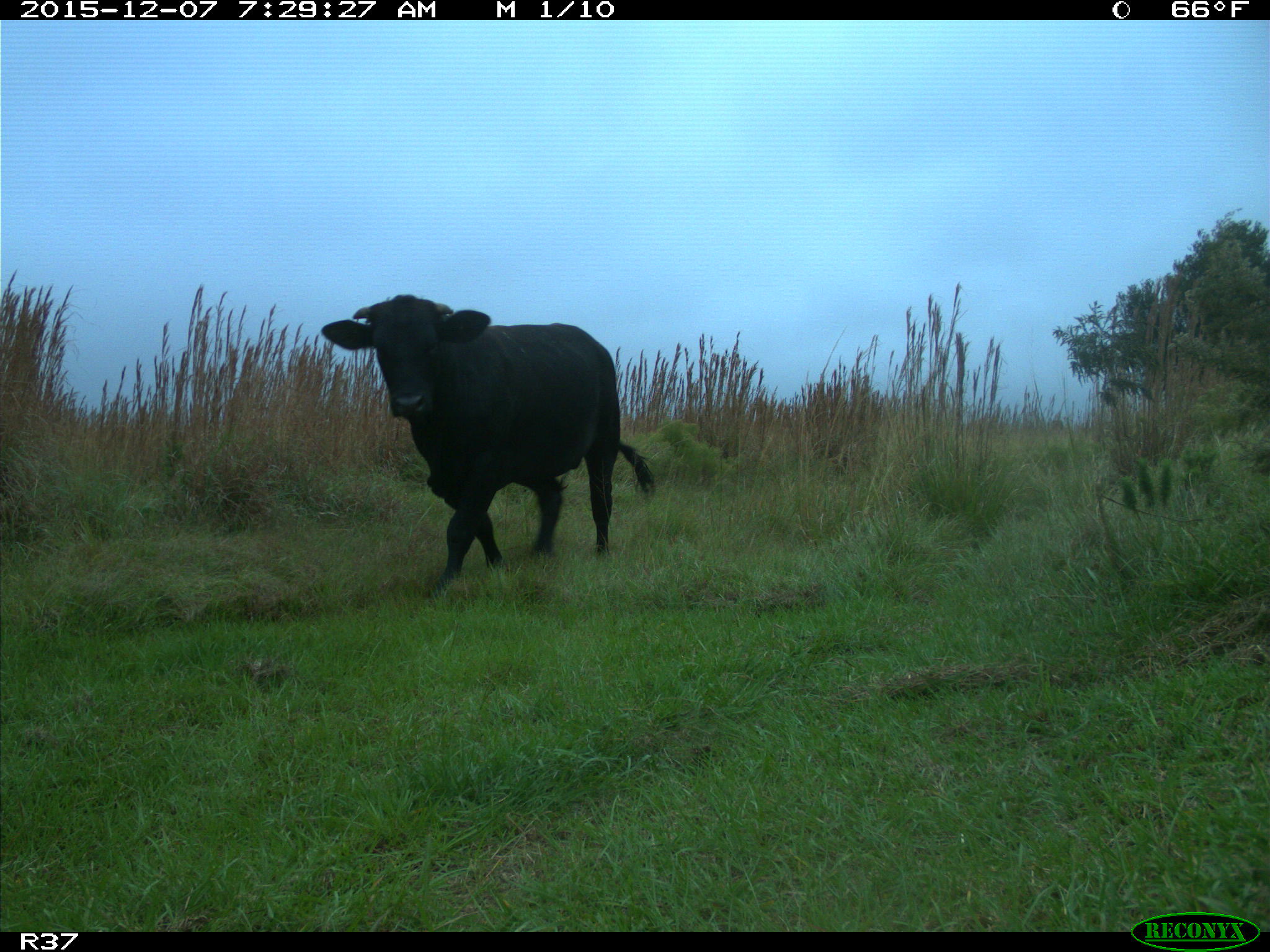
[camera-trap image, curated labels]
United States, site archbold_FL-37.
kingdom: Animalia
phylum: Chordata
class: Mammalia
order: Artiodactyla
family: Bovidae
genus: Bos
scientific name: Bos taurus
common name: domestic cow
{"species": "Bos taurus (domestic cow)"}